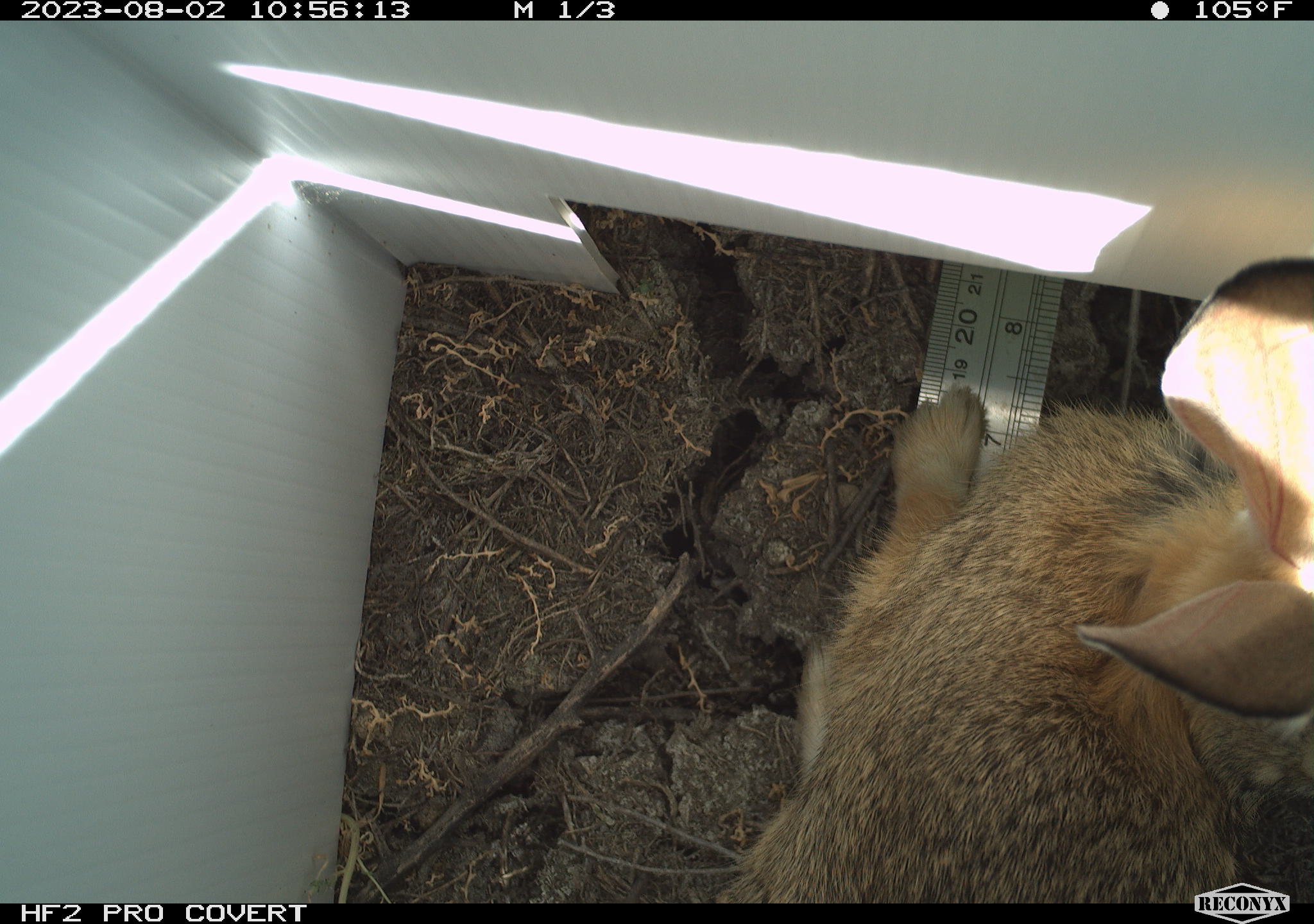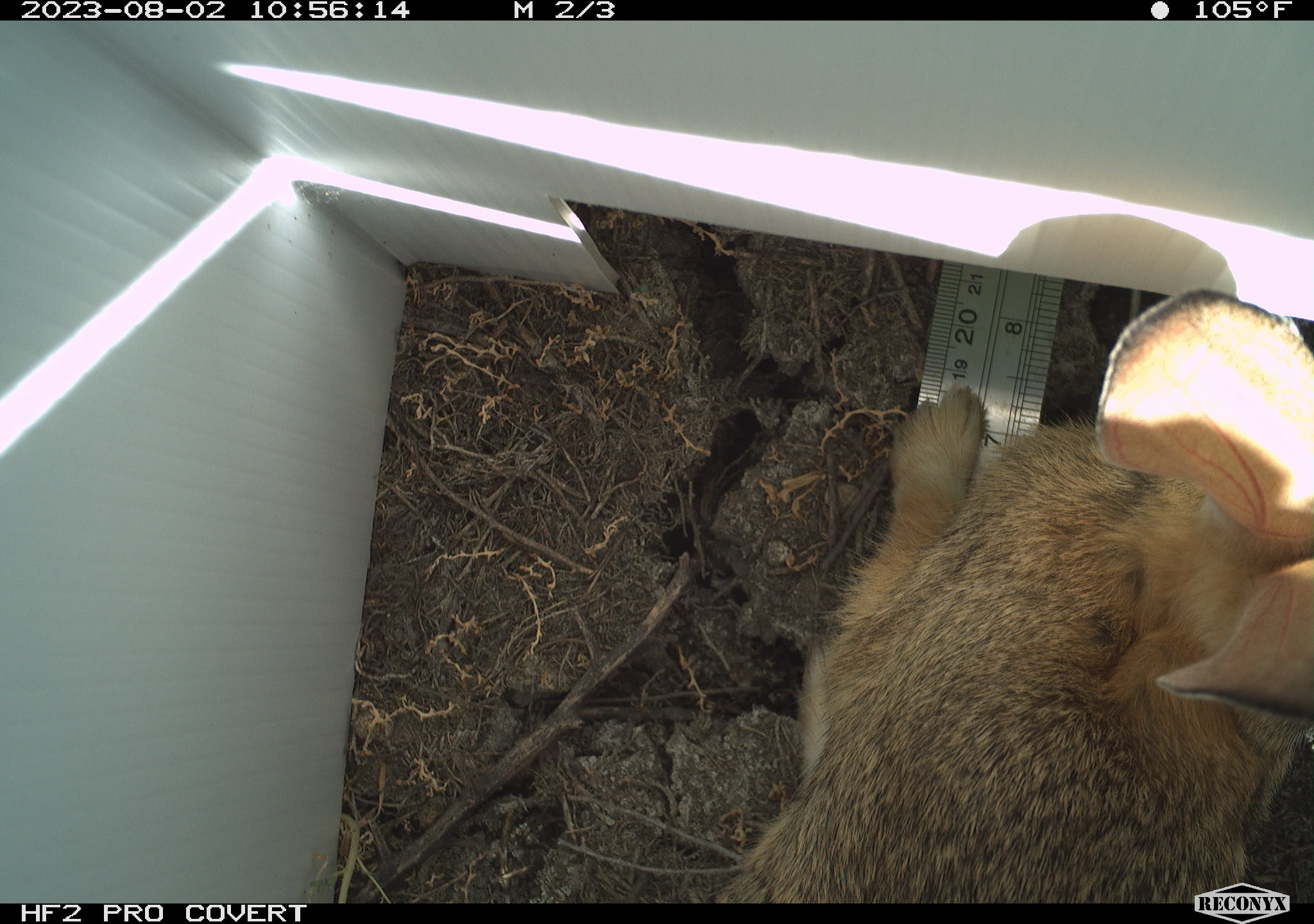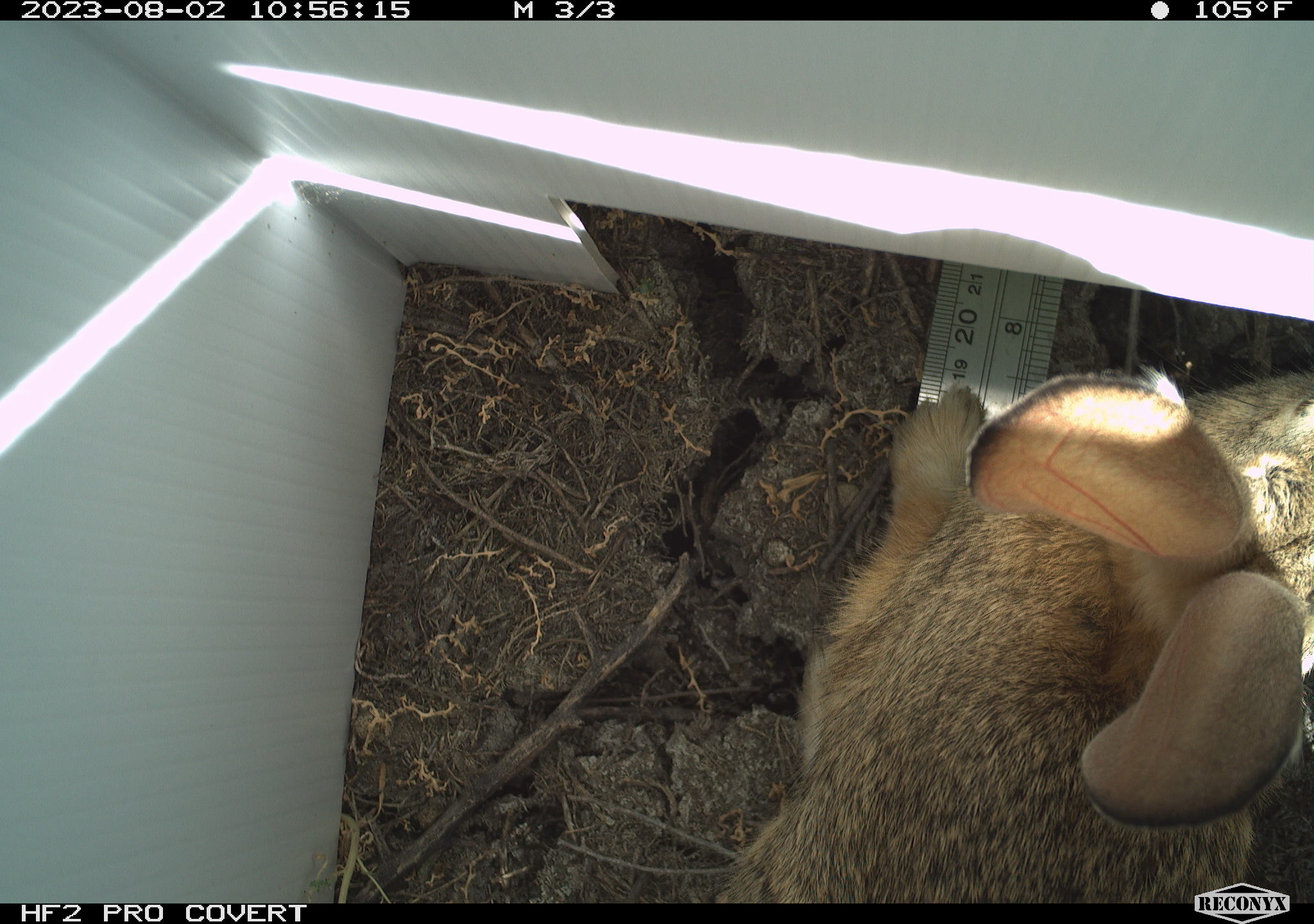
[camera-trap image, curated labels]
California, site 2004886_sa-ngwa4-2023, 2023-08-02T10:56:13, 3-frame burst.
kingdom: Animalia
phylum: Chordata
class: Mammalia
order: Lagomorpha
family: Leporidae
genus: Sylvilagus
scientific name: Sylvilagus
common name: cottontail rabbits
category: sylvilagus species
Sylvilagus species (cottontail rabbits) (Sylvilagus).